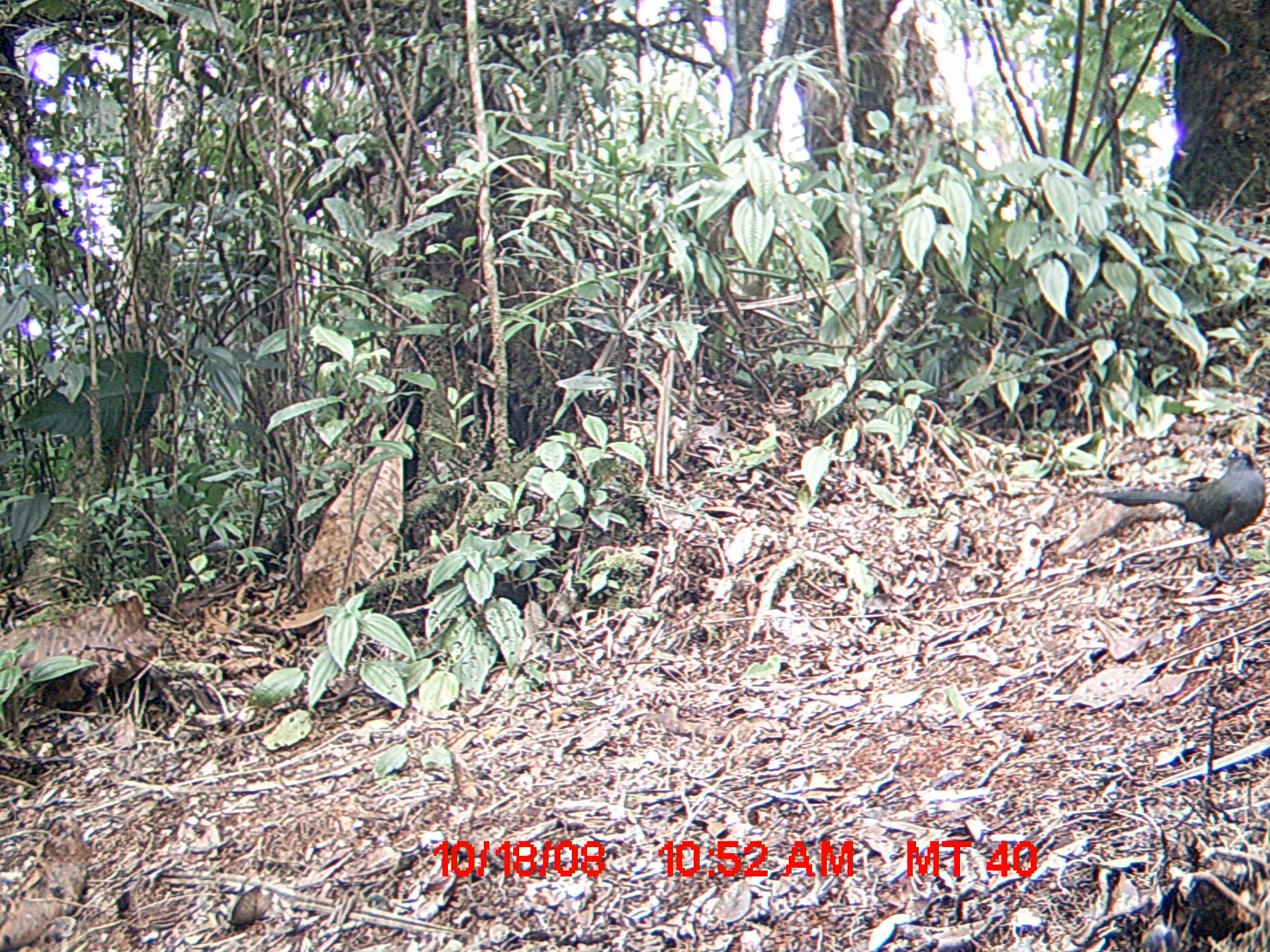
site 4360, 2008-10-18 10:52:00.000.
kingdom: Animalia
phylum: Chordata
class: Aves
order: Cuculiformes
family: Cuculidae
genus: Coua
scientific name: Coua ruficeps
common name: red-capped coua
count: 1